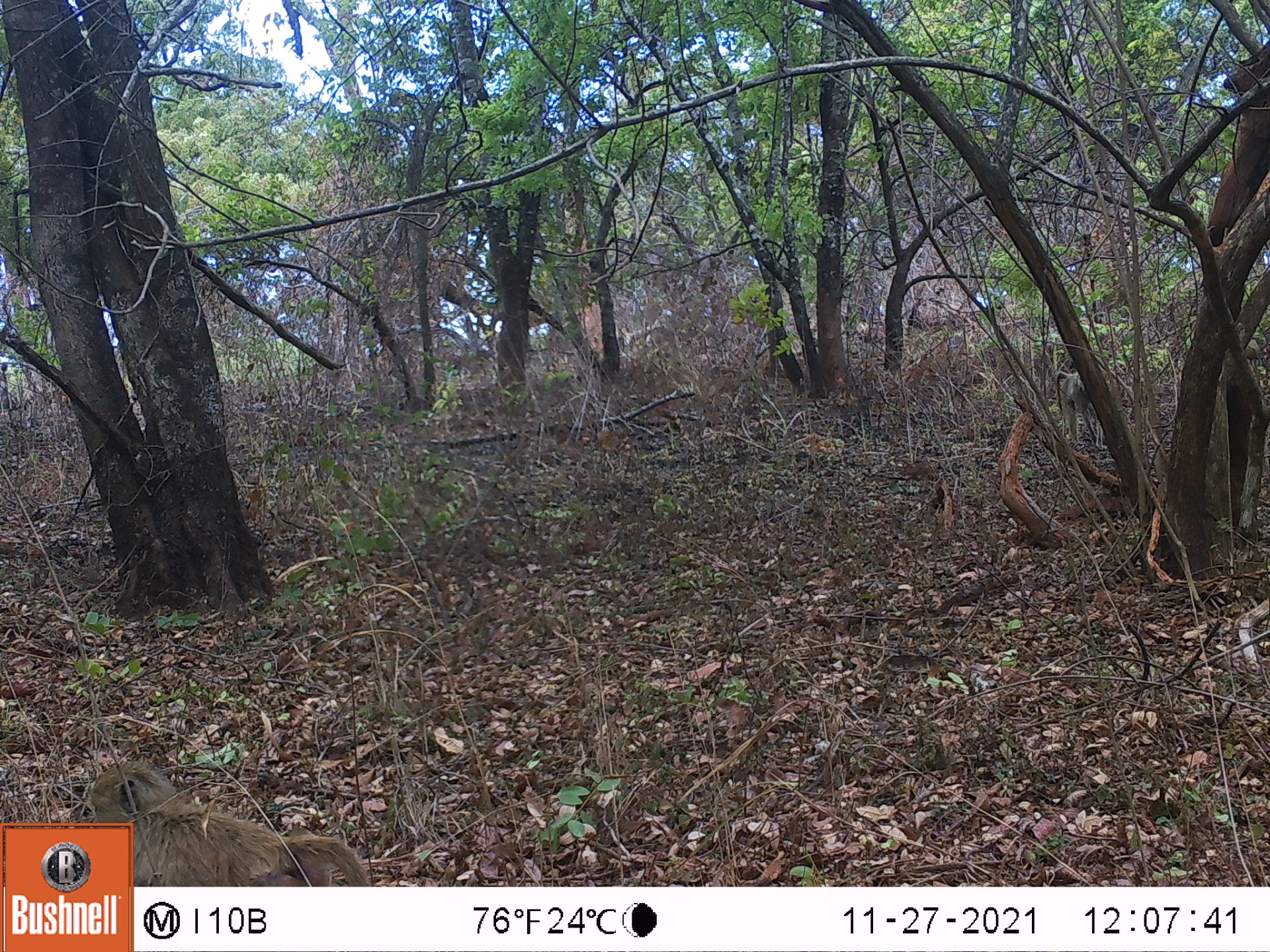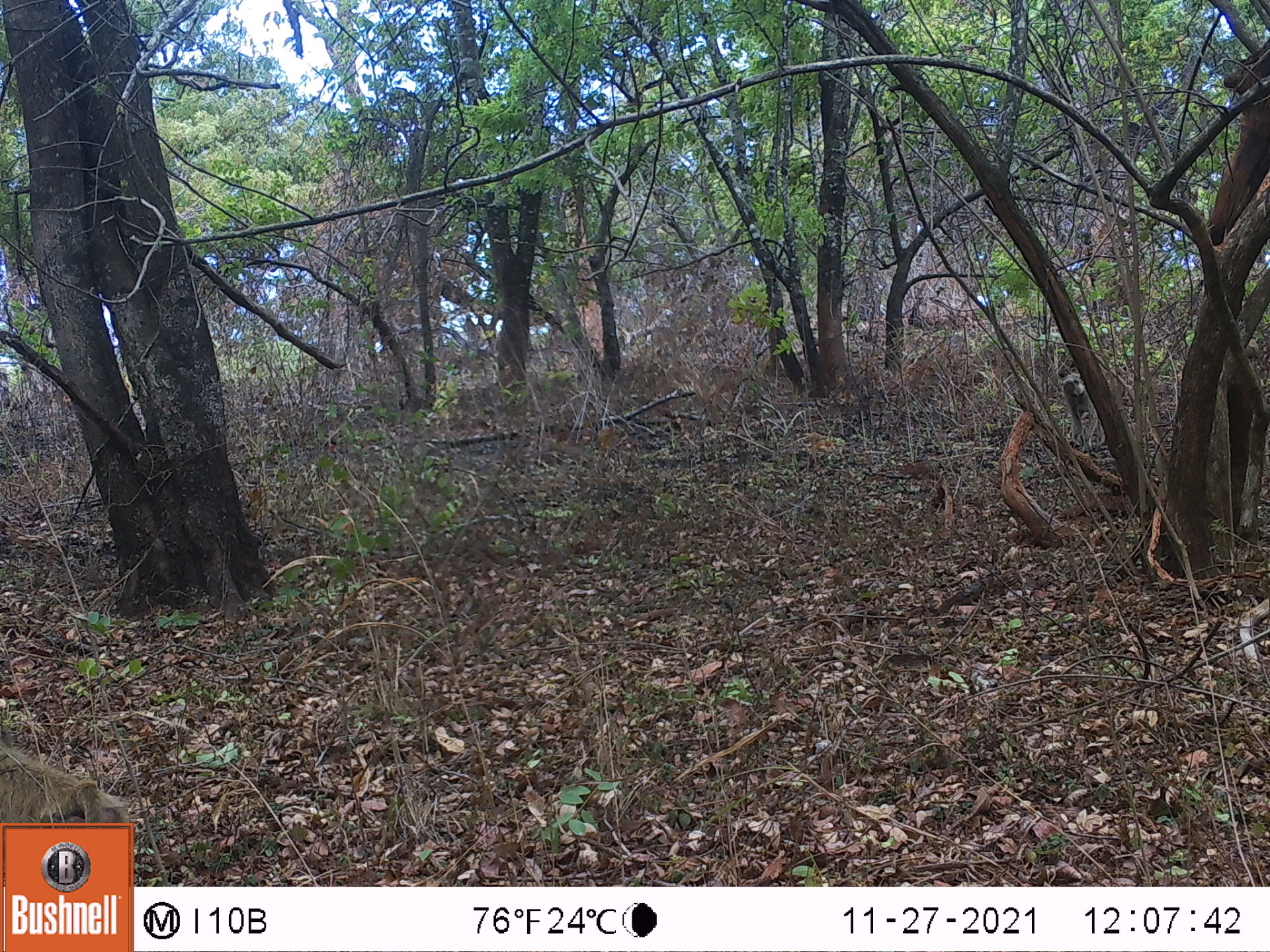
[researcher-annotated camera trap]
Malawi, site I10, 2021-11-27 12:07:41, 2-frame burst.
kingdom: Animalia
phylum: Chordata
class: Mammalia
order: Primates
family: Cercopithecidae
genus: Papio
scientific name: Papio cynocephalus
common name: yellow baboon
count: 1